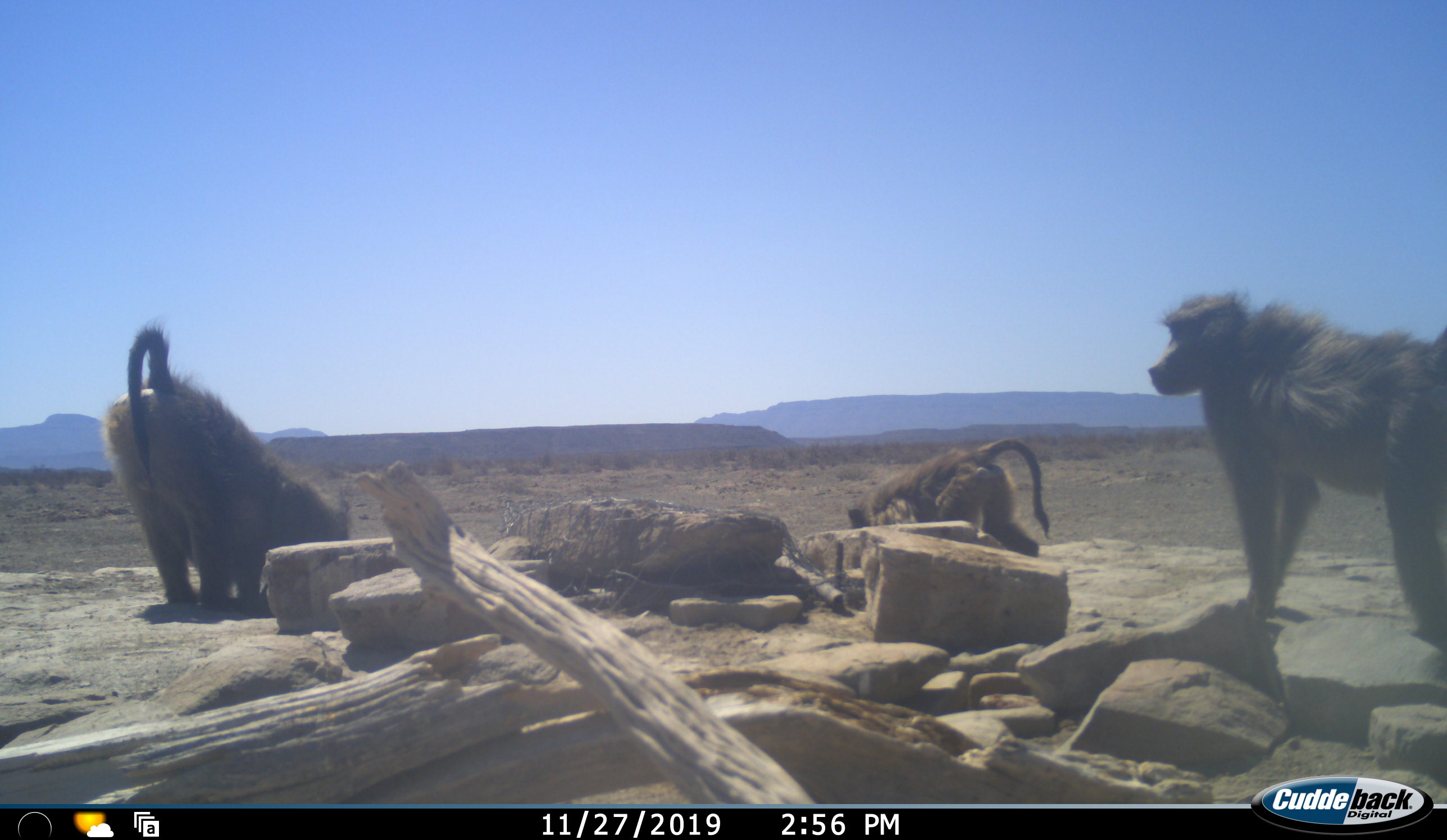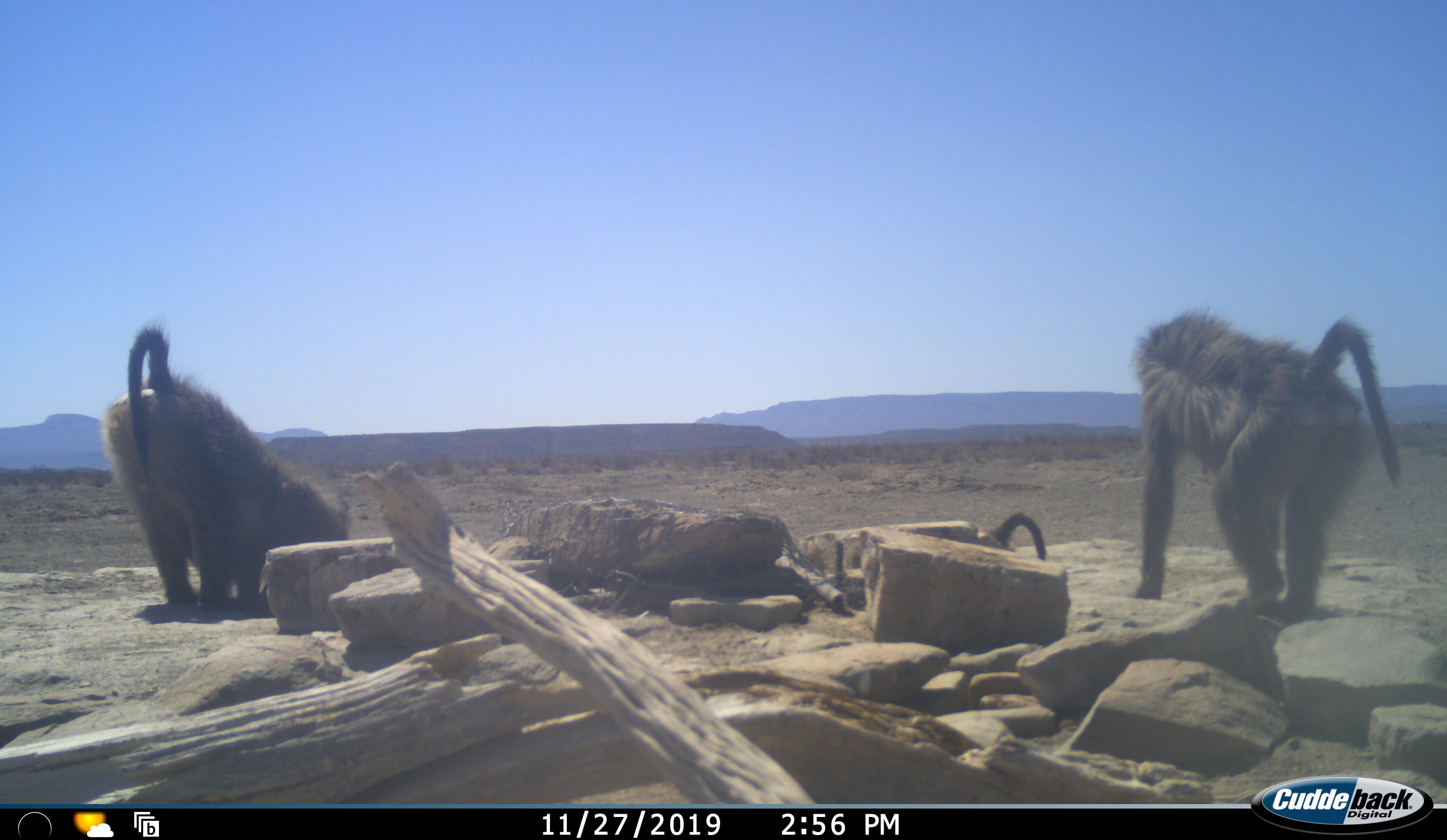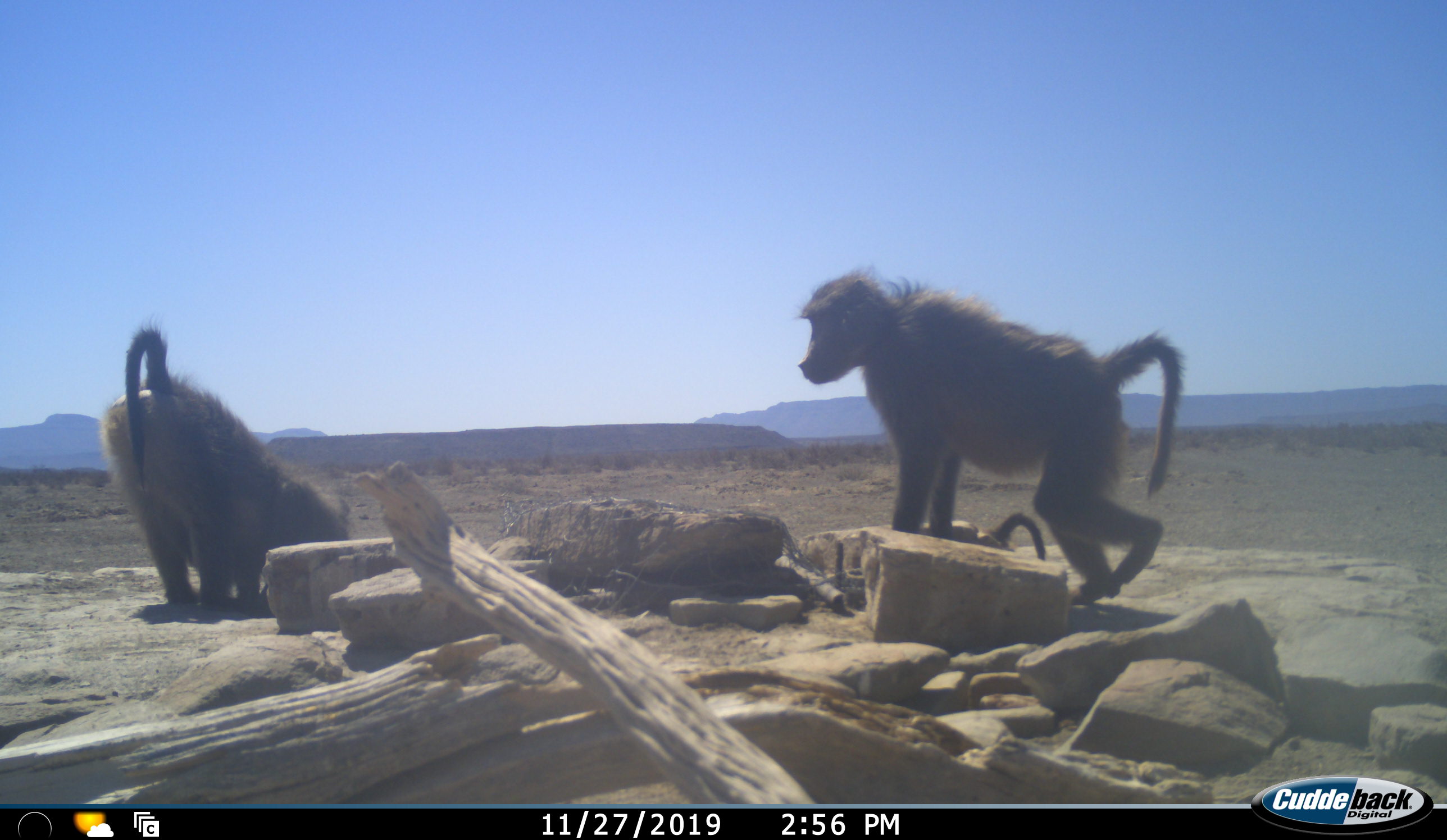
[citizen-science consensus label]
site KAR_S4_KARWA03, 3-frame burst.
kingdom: Animalia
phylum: Chordata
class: Mammalia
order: Primates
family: Cercopithecidae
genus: Papio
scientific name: Papio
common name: baboon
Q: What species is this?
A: Baboon (Papio).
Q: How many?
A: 3.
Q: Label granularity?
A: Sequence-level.